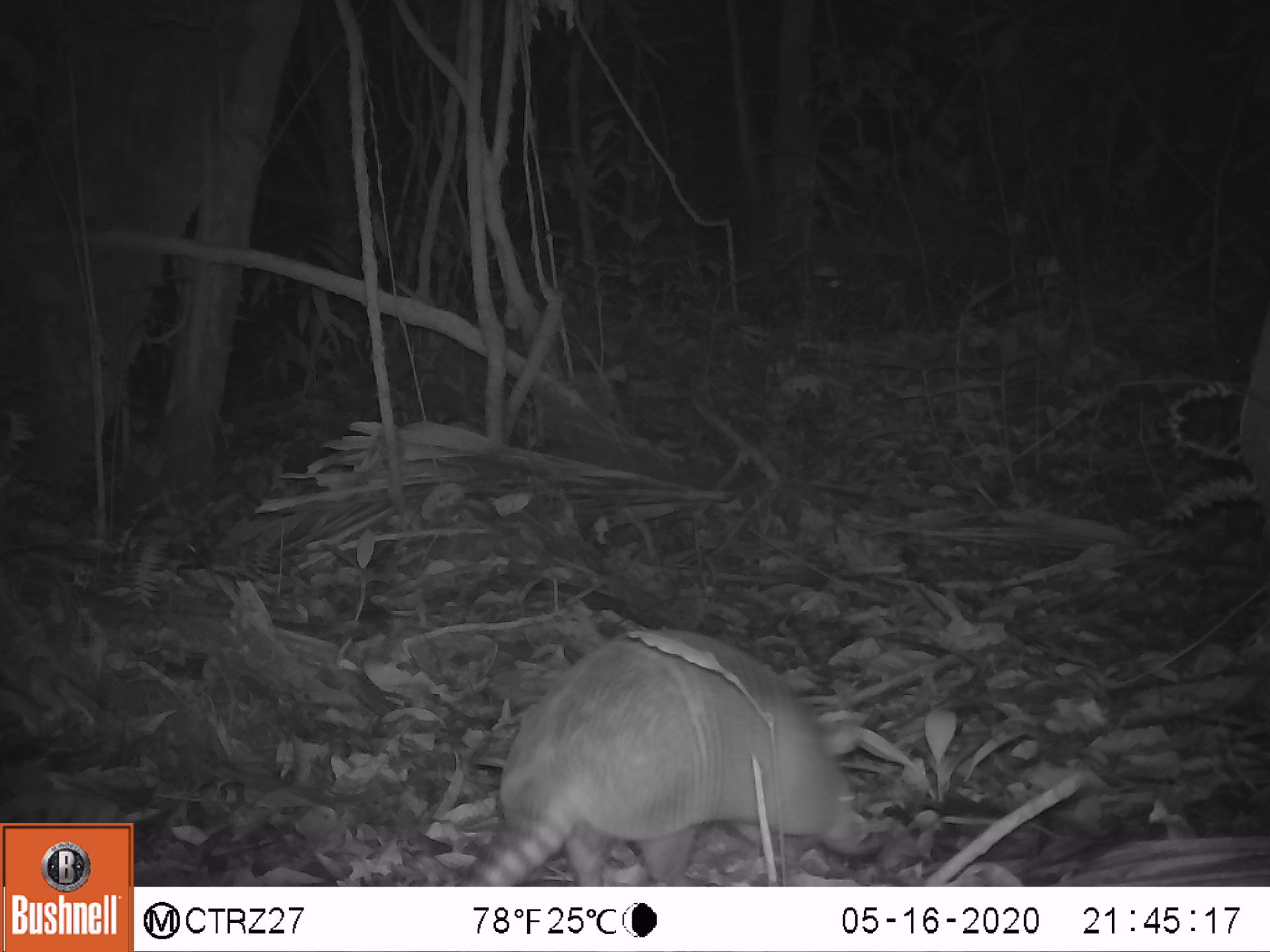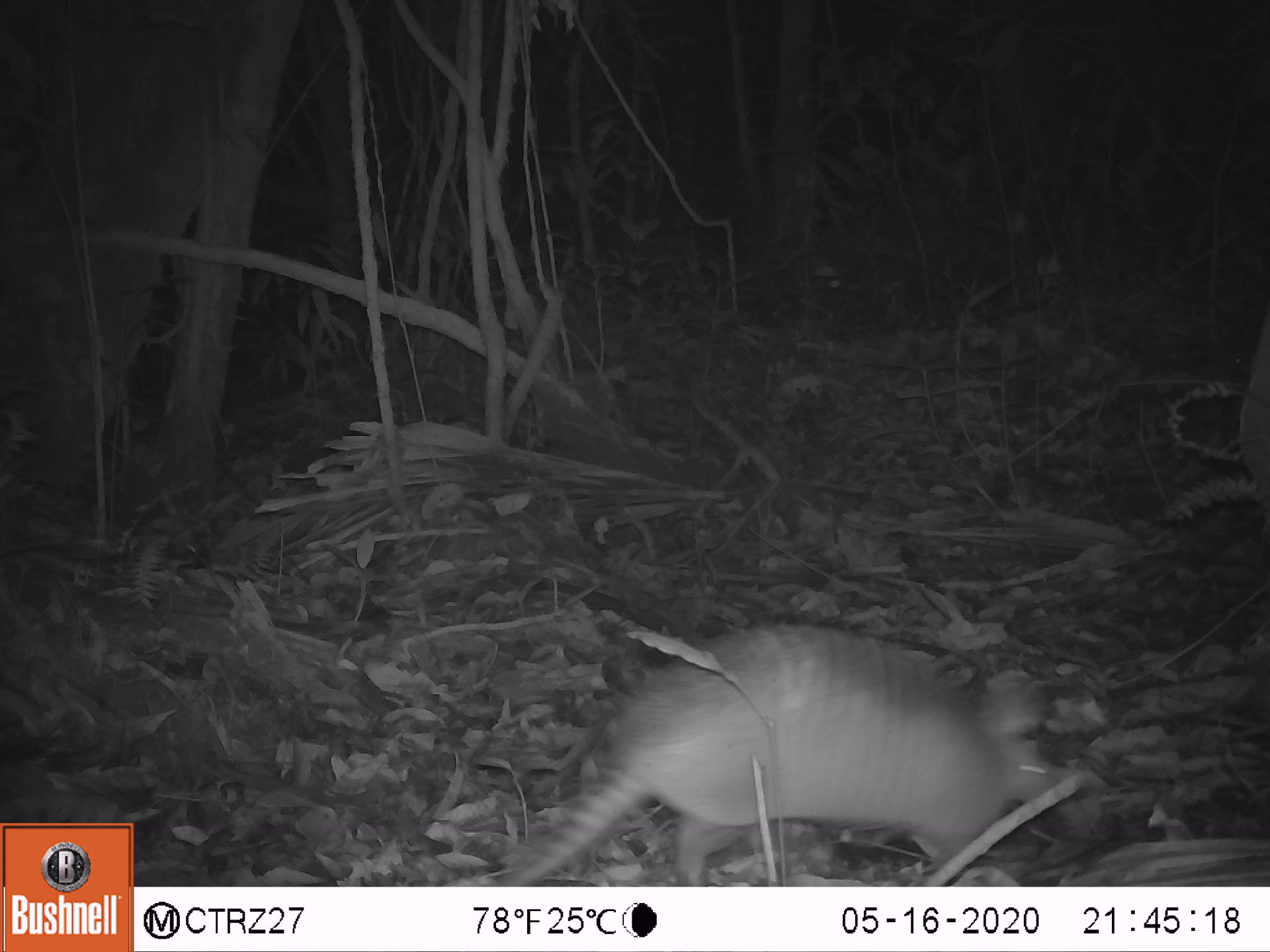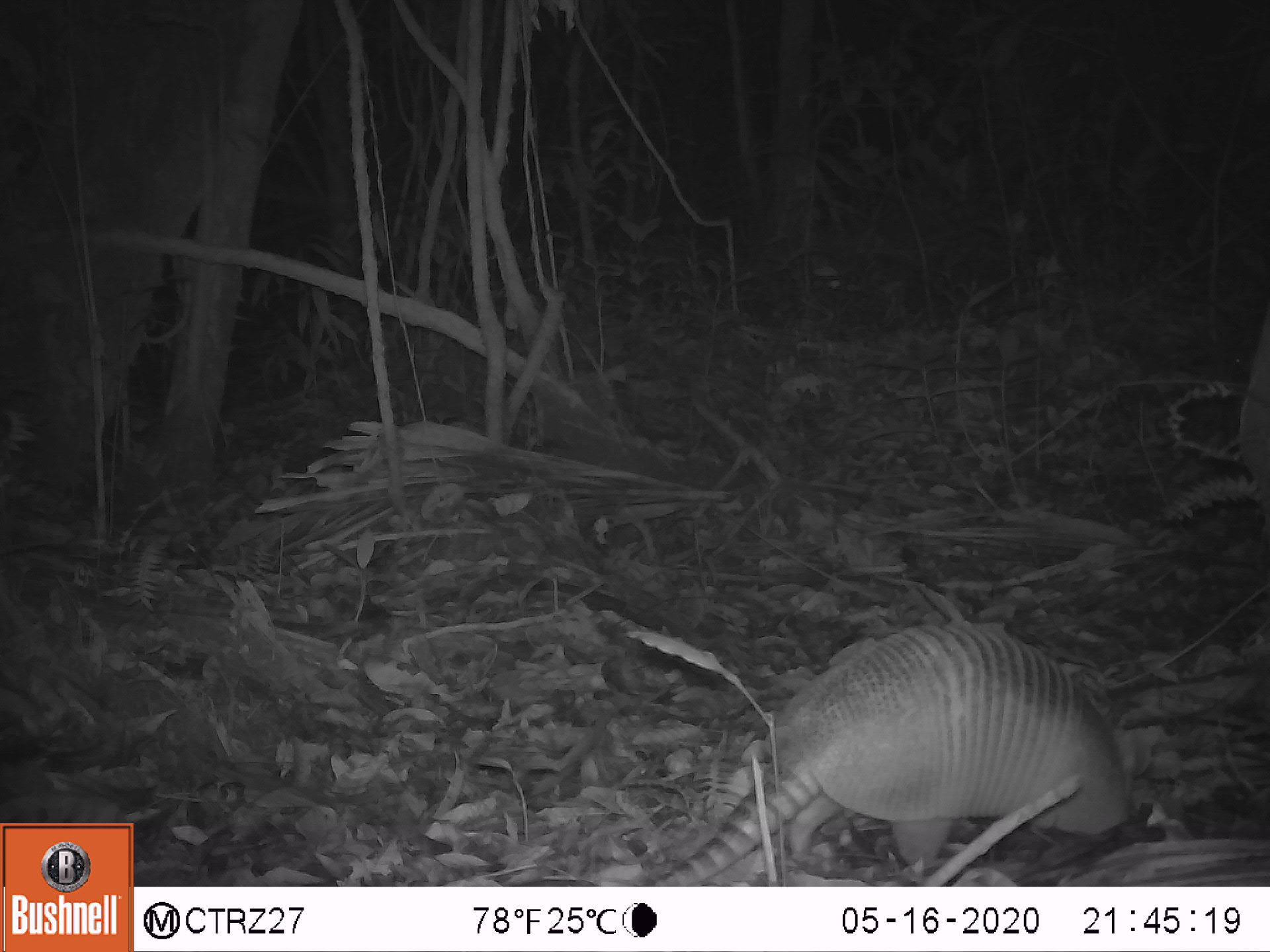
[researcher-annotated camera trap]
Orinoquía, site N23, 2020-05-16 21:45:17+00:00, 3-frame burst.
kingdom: Animalia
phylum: Chordata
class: Mammalia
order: Cingulata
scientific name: Cingulata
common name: armadillo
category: unknown armadillo